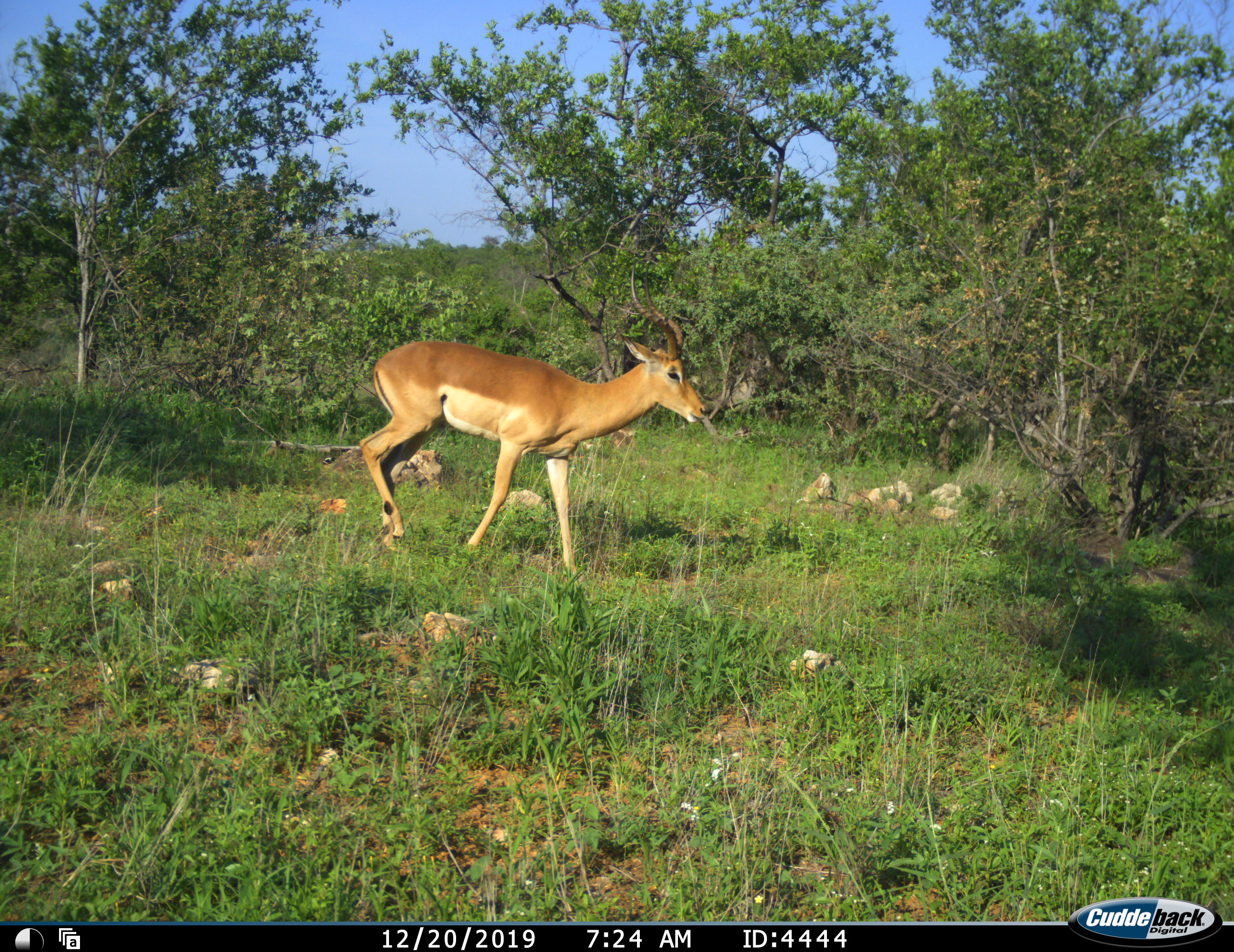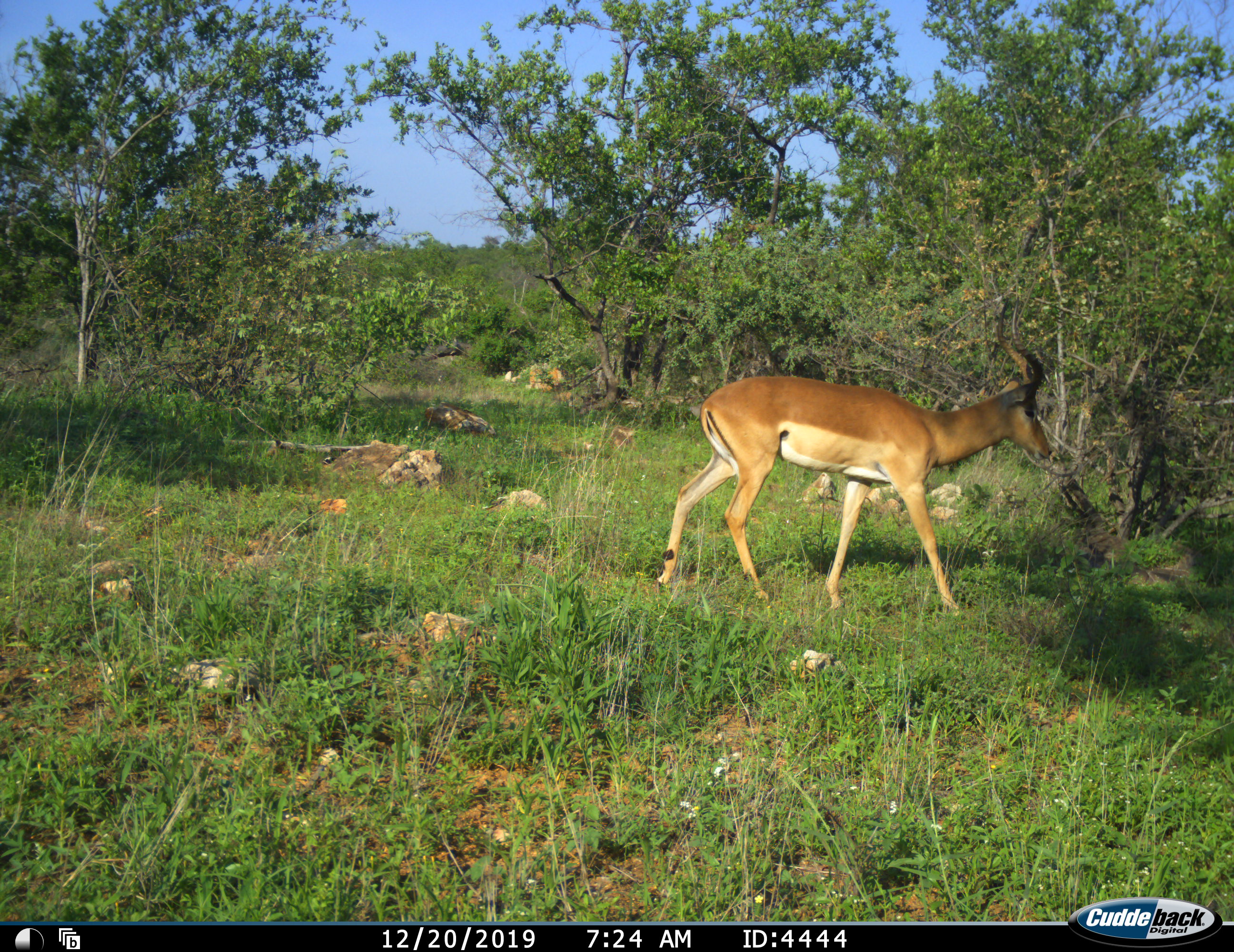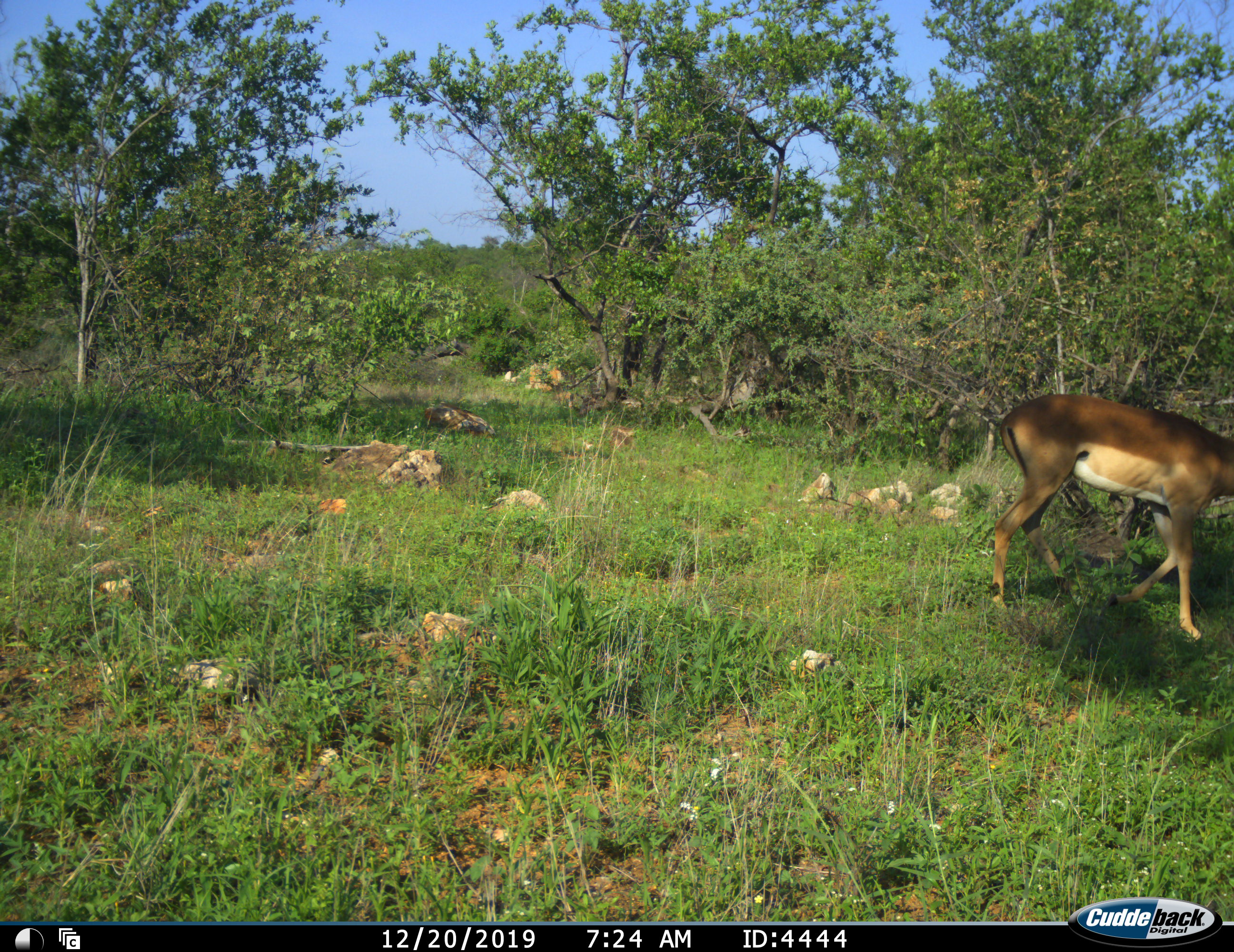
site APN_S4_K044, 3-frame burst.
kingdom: Animalia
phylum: Chordata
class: Mammalia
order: Artiodactyla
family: Bovidae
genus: Aepyceros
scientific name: Aepyceros melampus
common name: impala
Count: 1.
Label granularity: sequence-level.